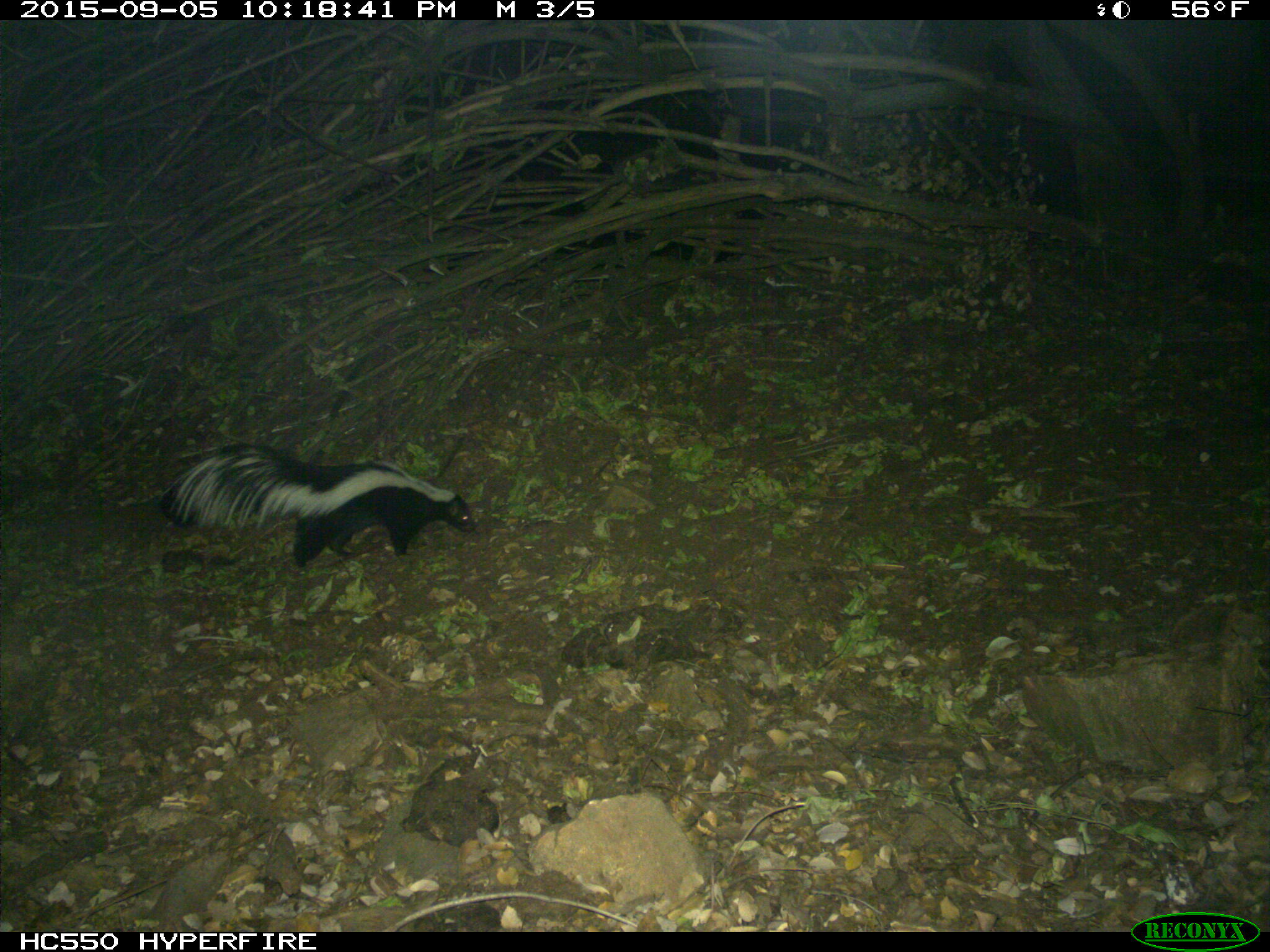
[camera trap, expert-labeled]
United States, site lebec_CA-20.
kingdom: Animalia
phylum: Chordata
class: Mammalia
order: Carnivora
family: Mephitidae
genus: Mephitis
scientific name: Mephitis mephitis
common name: striped skunk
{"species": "Mephitis mephitis (striped skunk)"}